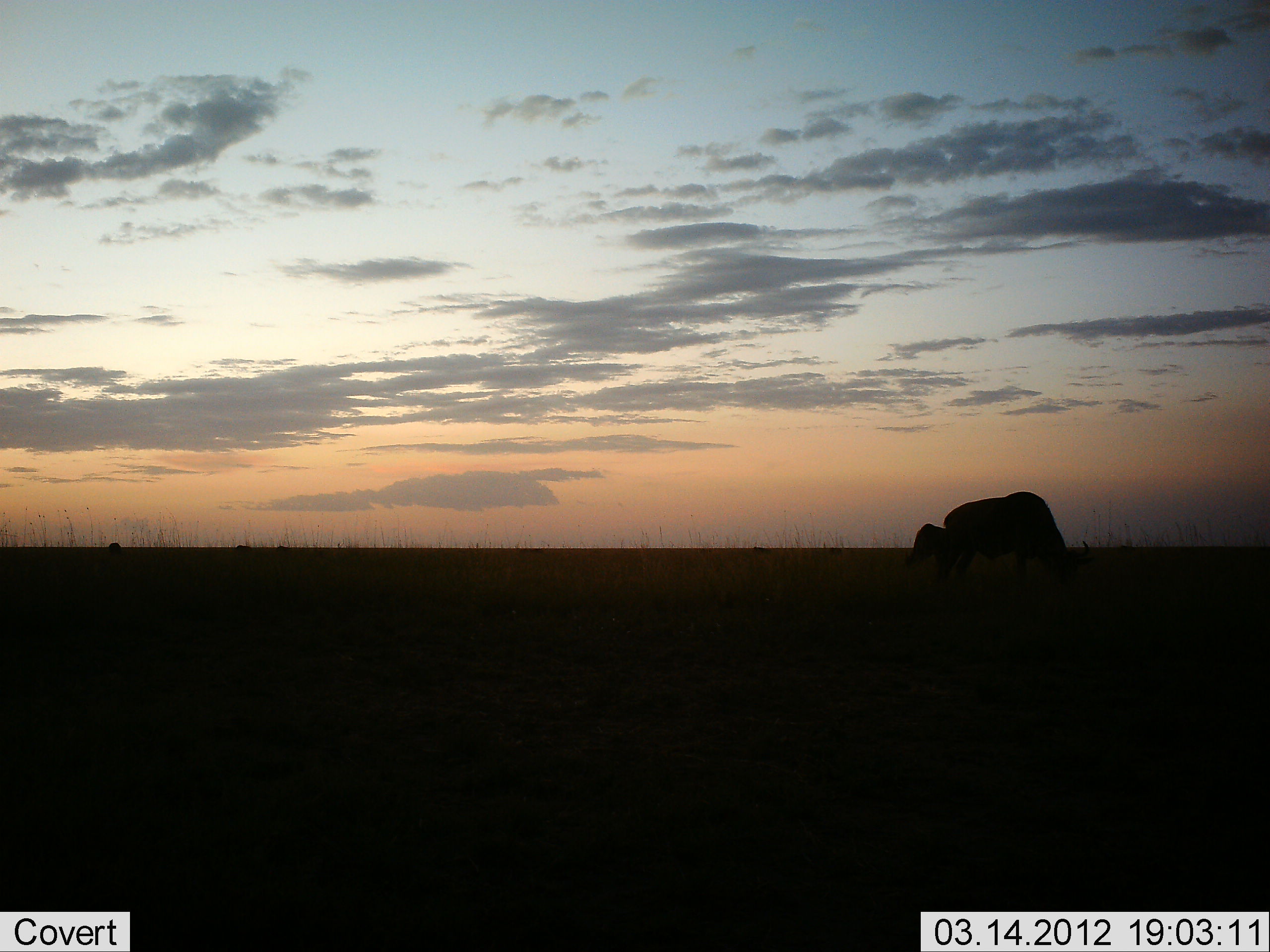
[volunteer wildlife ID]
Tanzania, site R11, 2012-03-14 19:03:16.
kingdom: Animalia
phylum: Chordata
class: Mammalia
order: Artiodactyla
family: Bovidae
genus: Connochaetes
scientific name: Connochaetes taurinus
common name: blue wildebeest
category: wildebeest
Wildebeest (blue wildebeest) (Connochaetes taurinus), count 2. Behavior (volunteer vote fractions): standing 44%, resting 0%, moving 0%, interacting 0%. Young present (vote fraction): 12%. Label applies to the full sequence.